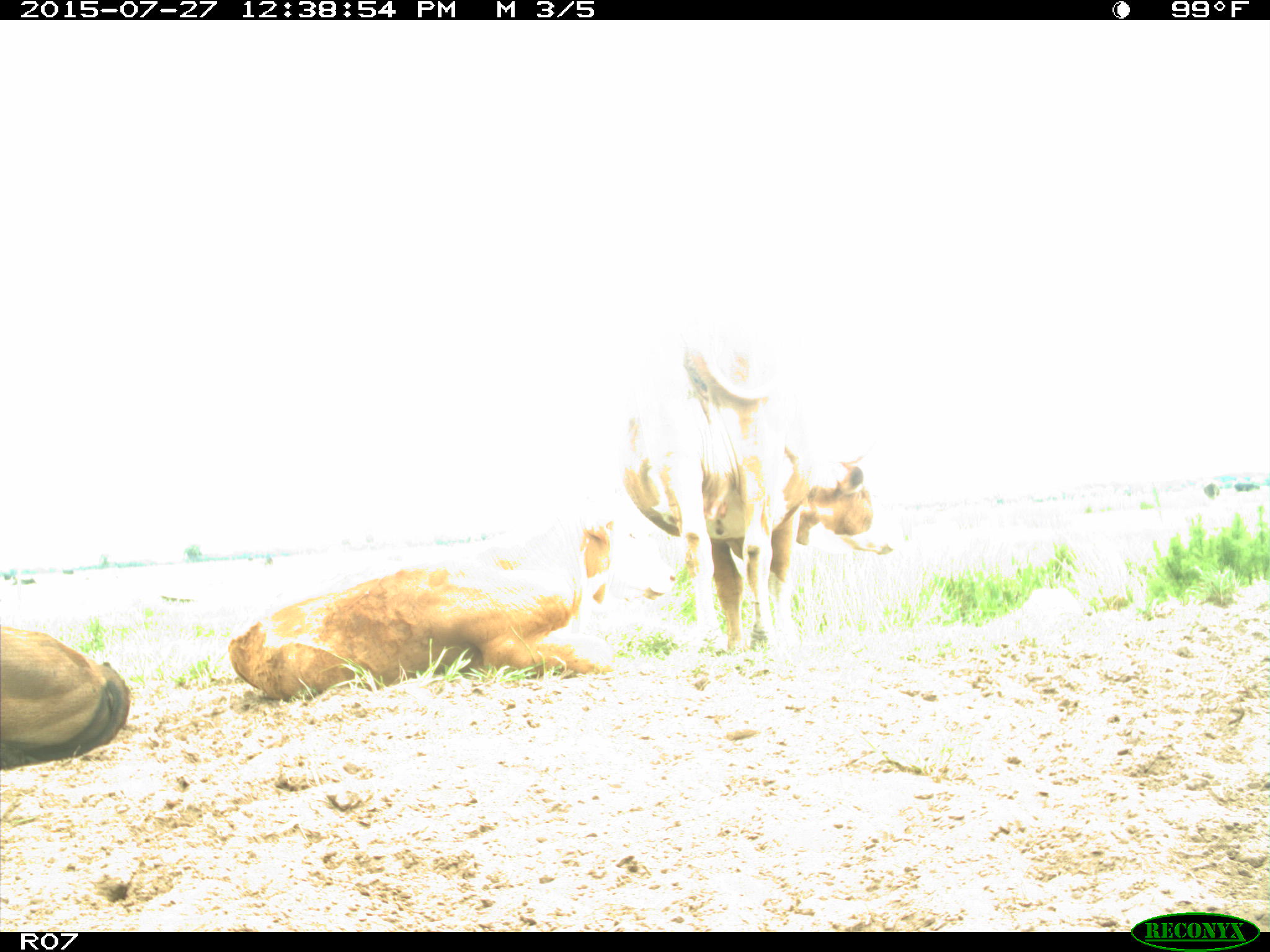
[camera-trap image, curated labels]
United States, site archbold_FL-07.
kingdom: Animalia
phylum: Chordata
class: Mammalia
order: Artiodactyla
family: Bovidae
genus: Bos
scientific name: Bos taurus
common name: domestic cow